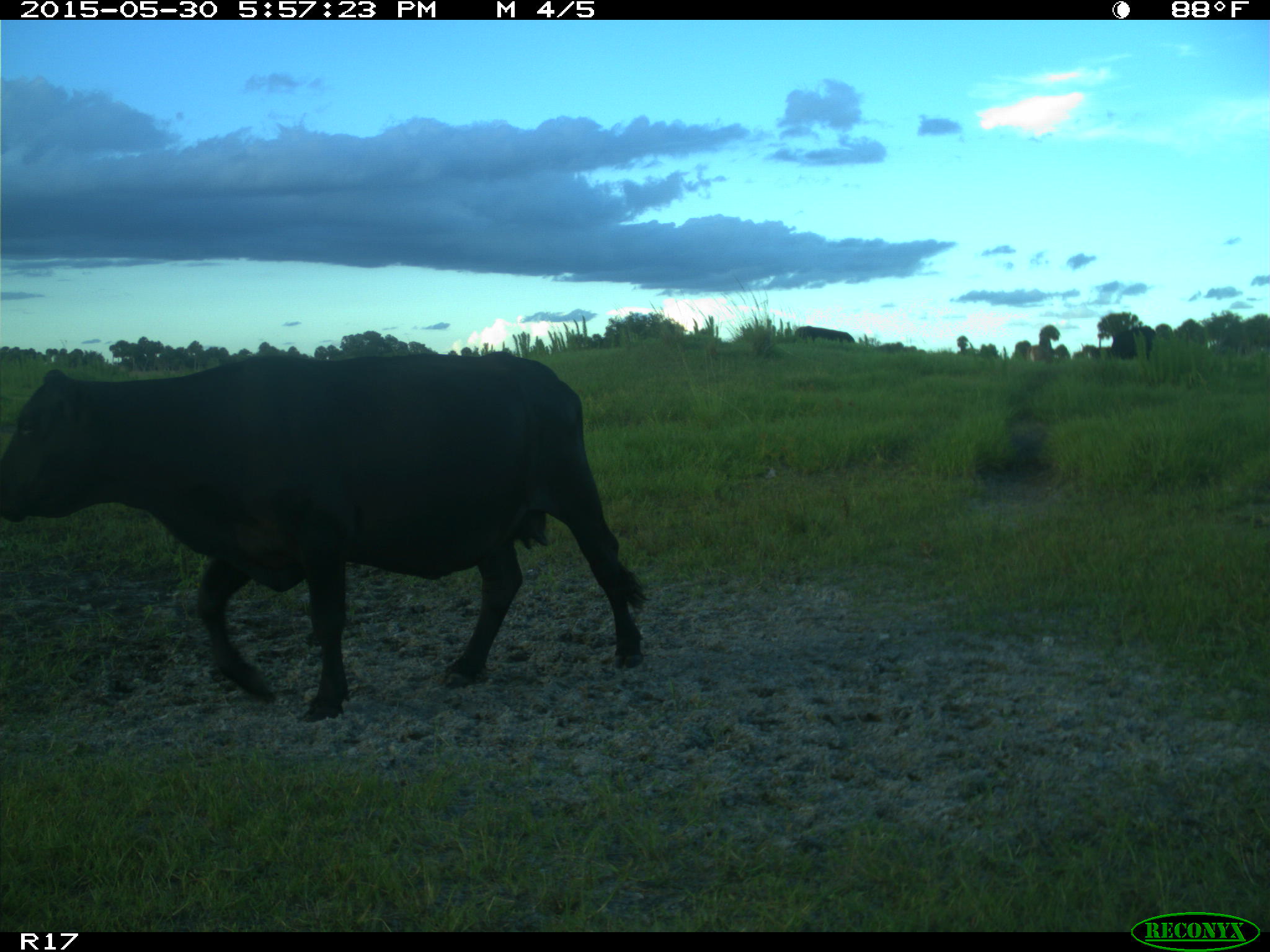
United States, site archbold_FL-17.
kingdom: Animalia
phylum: Chordata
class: Mammalia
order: Artiodactyla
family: Bovidae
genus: Bos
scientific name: Bos taurus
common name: domestic cow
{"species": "Bos taurus (domestic cow)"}